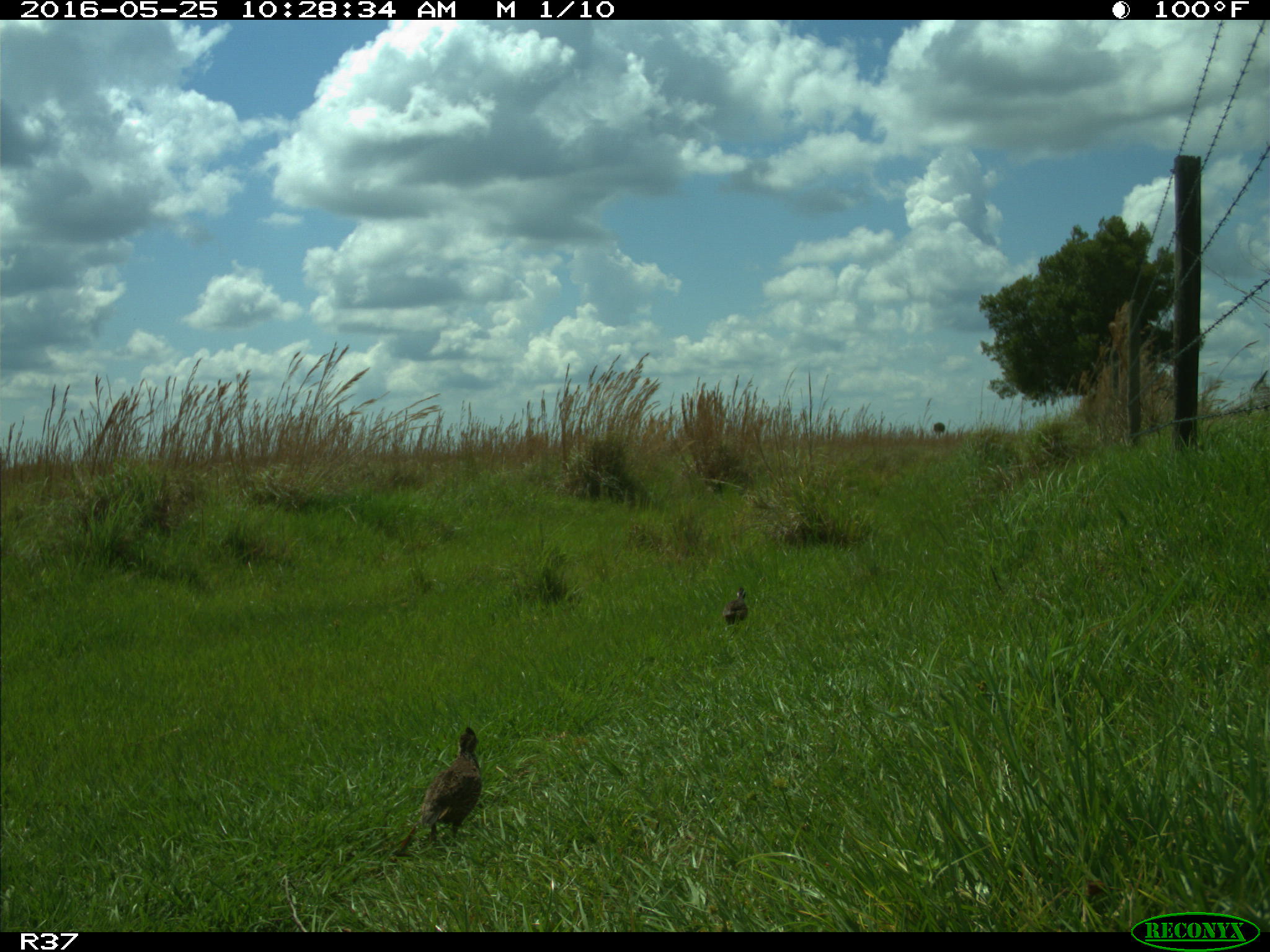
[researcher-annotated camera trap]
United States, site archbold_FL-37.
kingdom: Animalia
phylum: Chordata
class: Aves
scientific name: Aves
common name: birds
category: unidentified bird